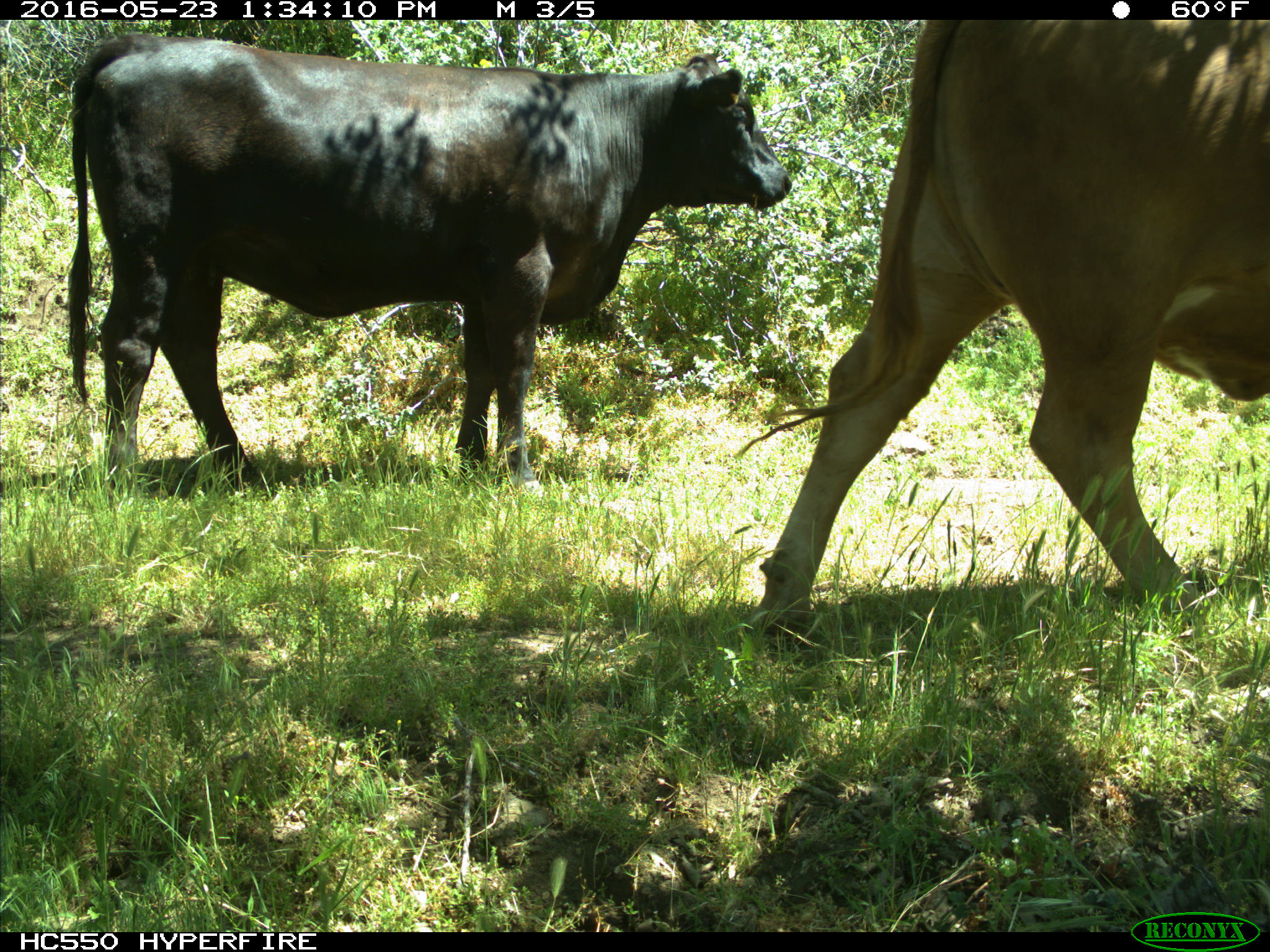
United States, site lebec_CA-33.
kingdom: Animalia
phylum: Chordata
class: Mammalia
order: Artiodactyla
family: Bovidae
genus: Bos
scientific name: Bos taurus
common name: domestic cow